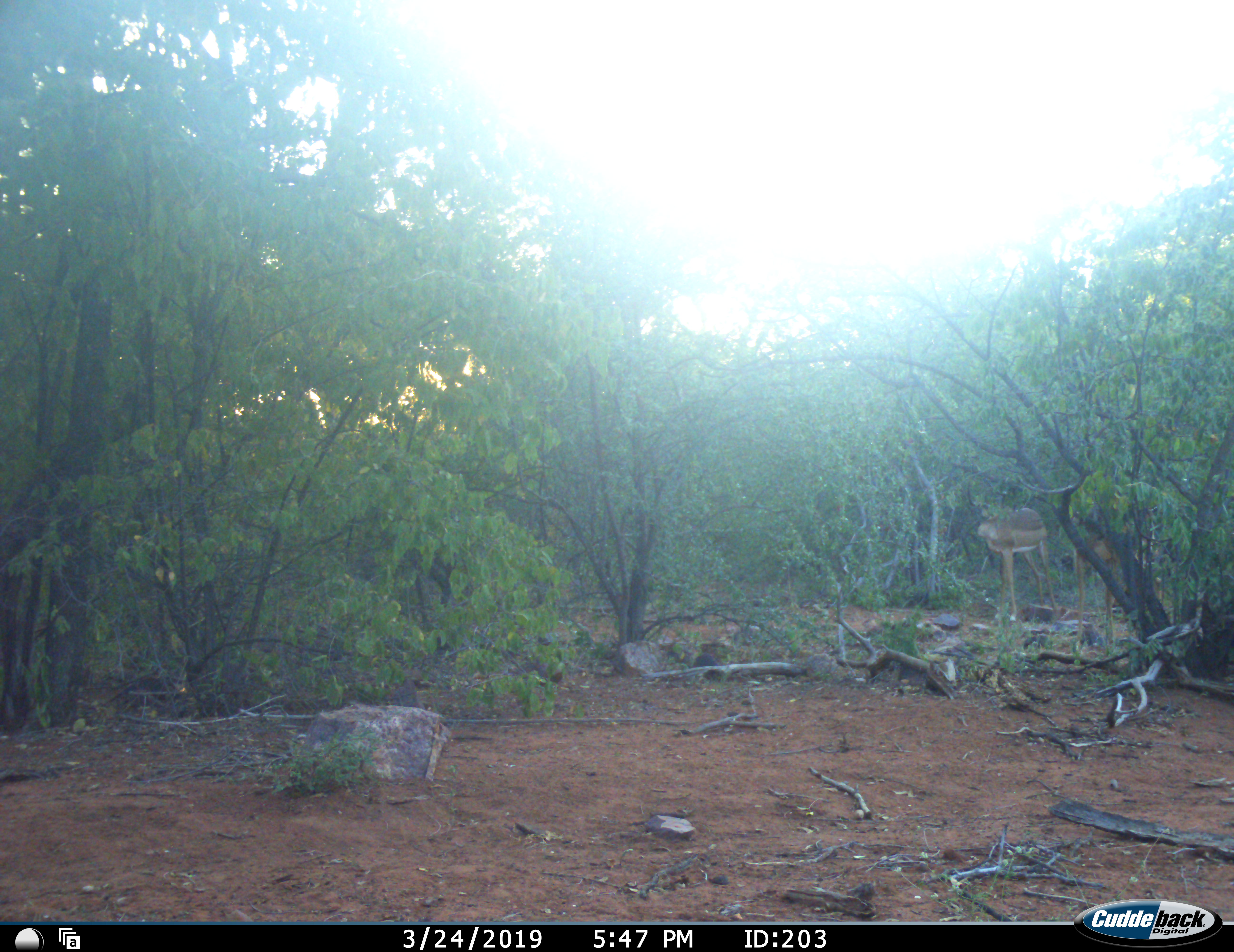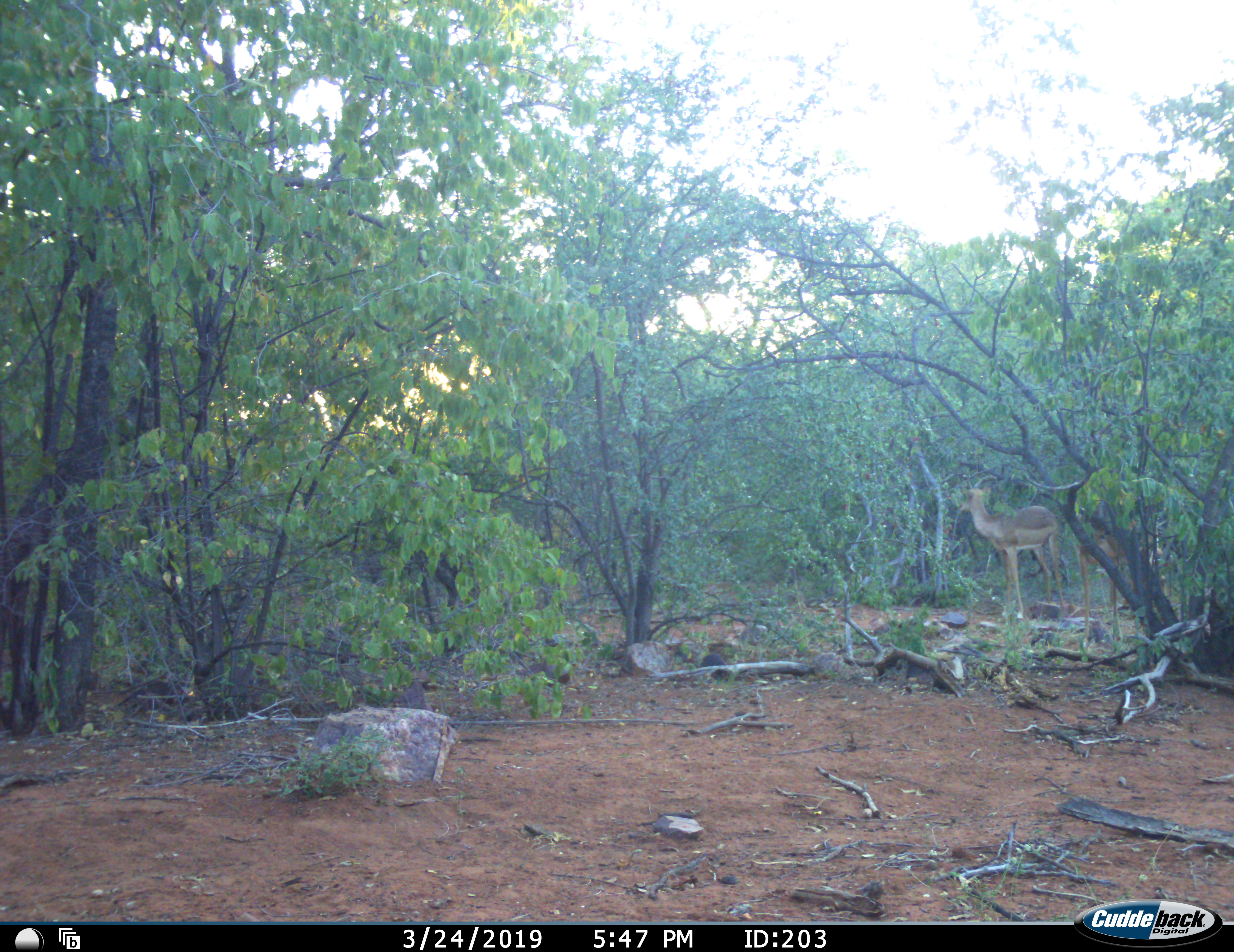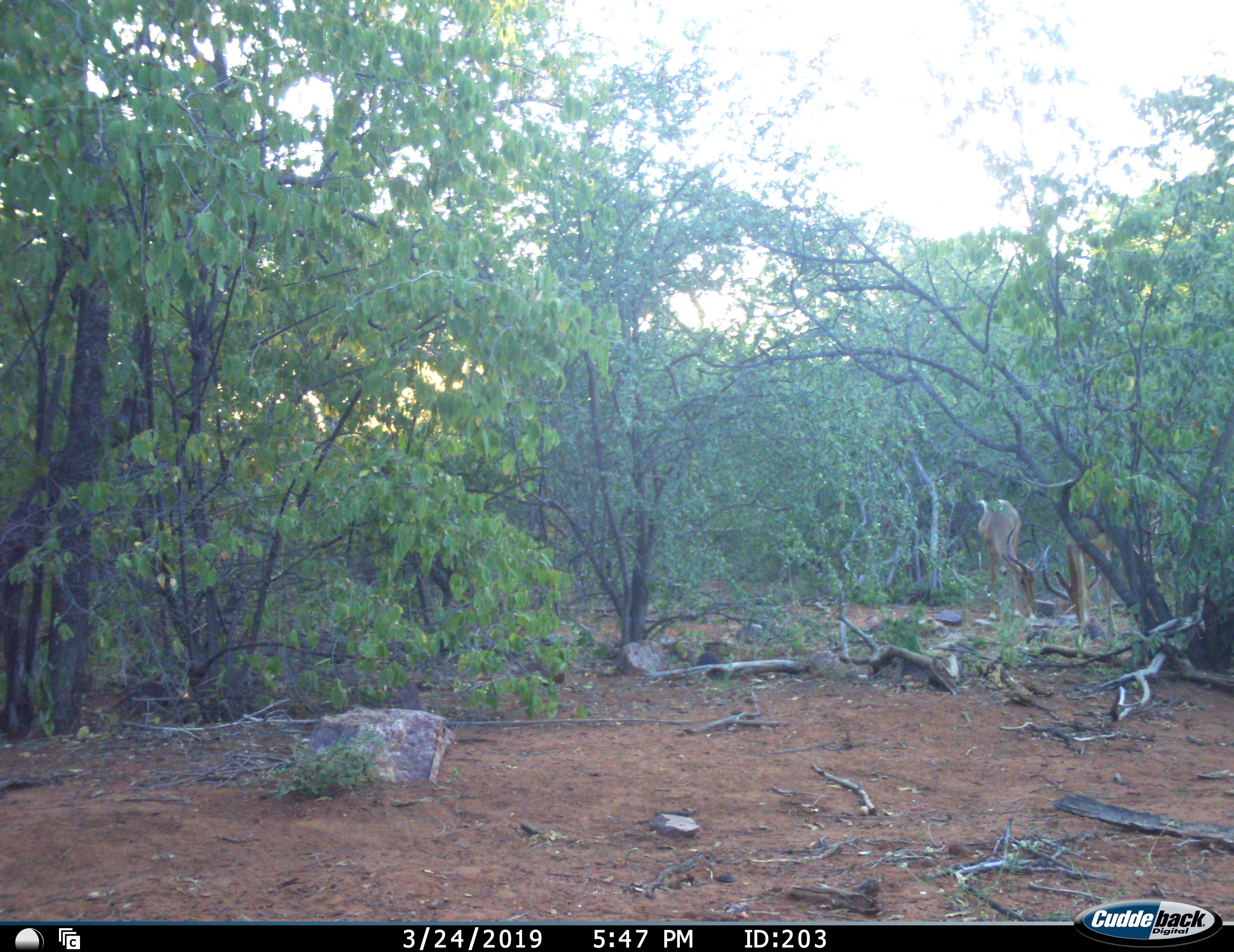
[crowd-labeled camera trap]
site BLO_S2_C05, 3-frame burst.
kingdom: Animalia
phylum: Chordata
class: Mammalia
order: Artiodactyla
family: Bovidae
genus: Aepyceros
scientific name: Aepyceros melampus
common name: impala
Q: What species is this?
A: Impala (Aepyceros melampus).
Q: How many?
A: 2.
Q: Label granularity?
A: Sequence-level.